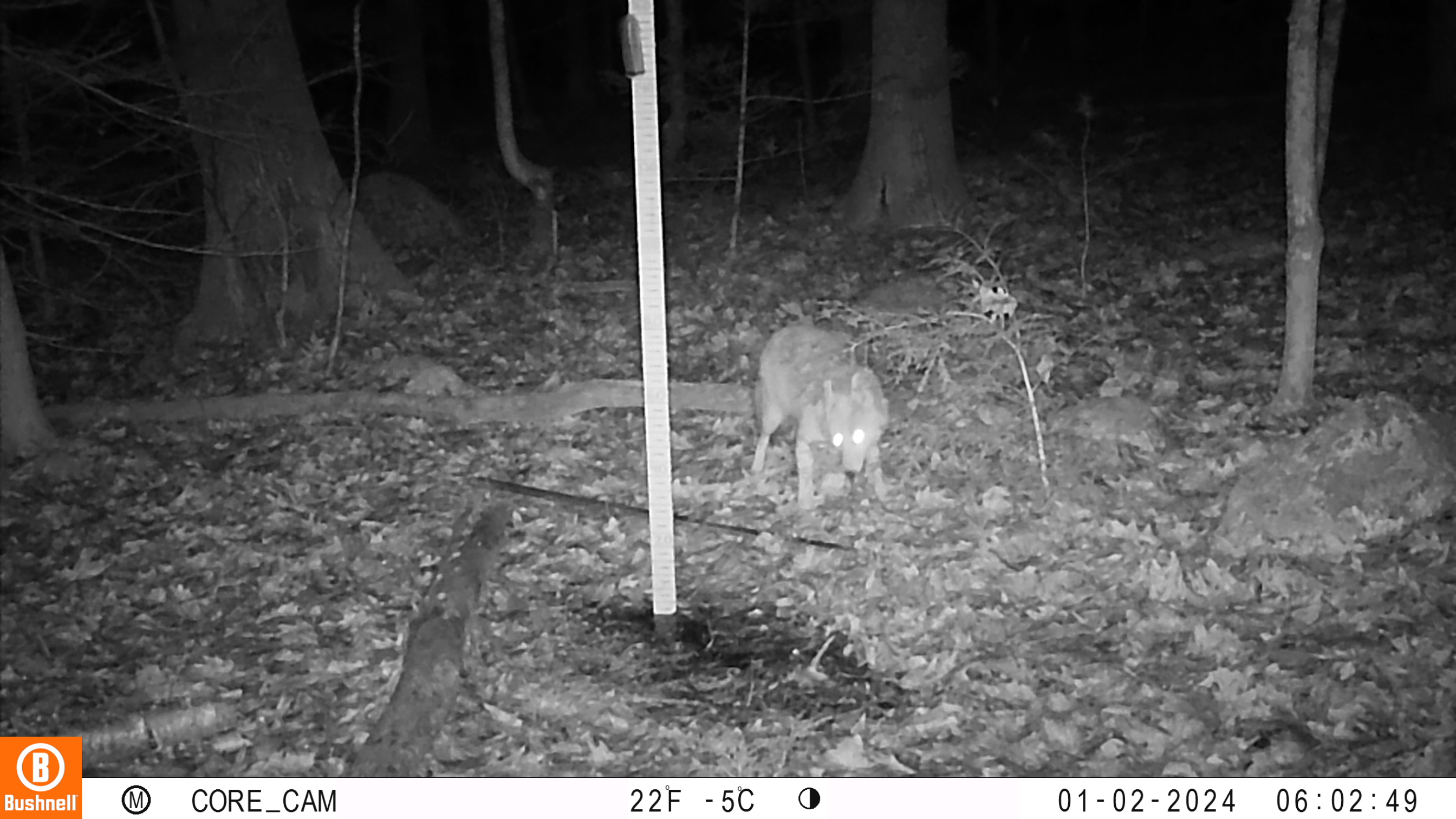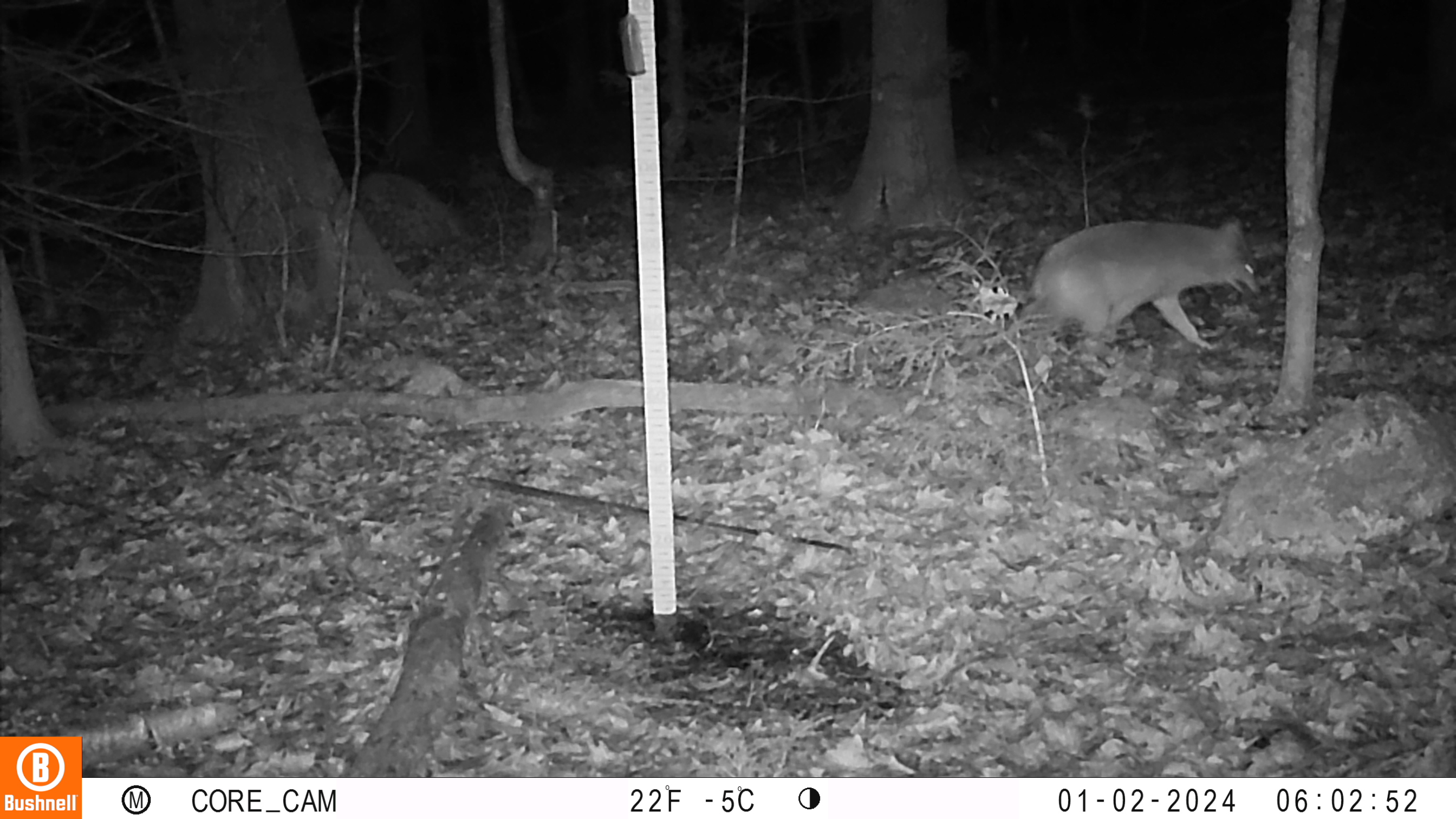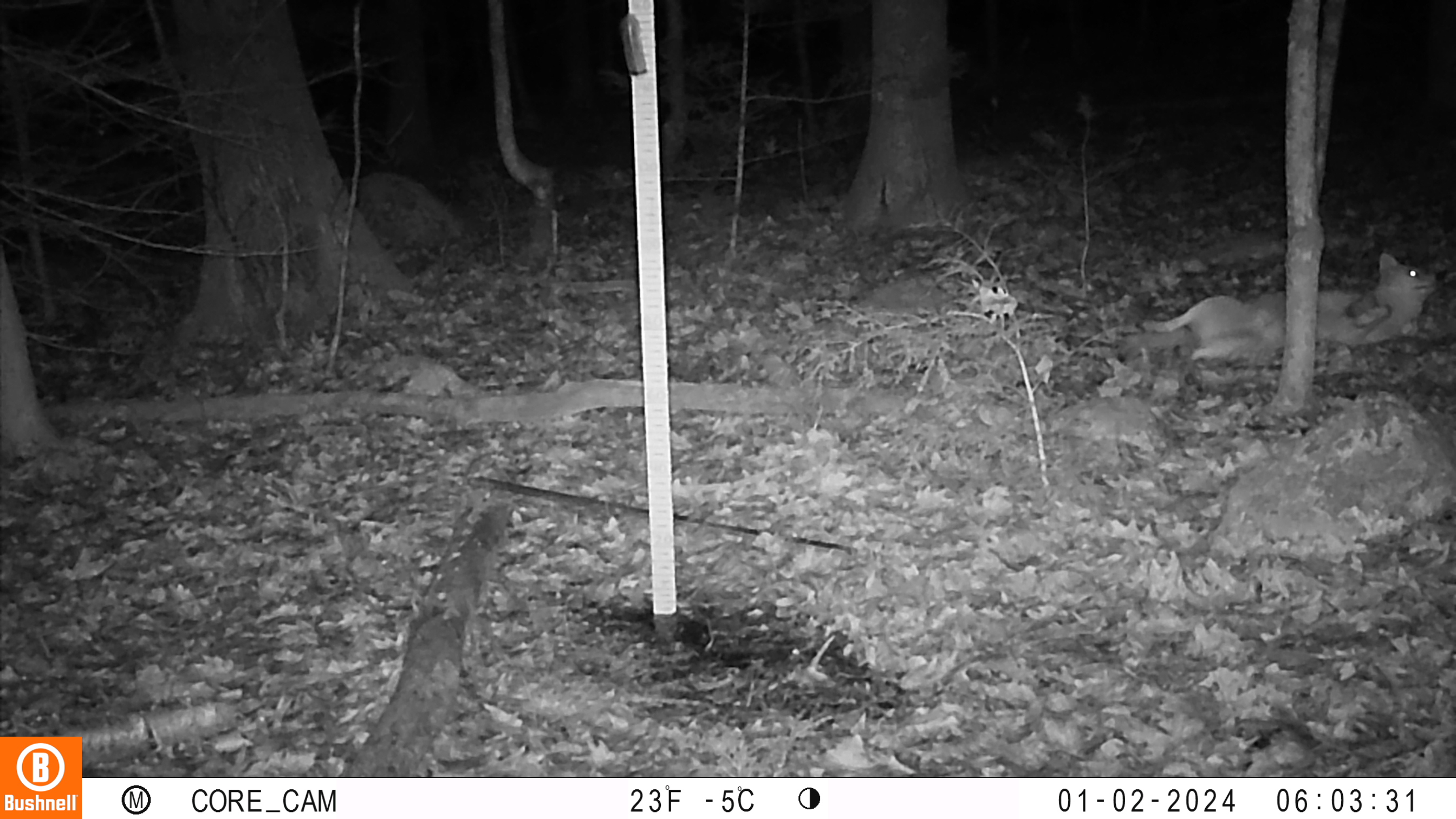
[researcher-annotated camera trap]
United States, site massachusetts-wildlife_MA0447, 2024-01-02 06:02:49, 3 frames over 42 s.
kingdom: Animalia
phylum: Chordata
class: Mammalia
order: Carnivora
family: Canidae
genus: Canis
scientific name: Canis latrans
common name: coyote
Coyote (Canis latrans).